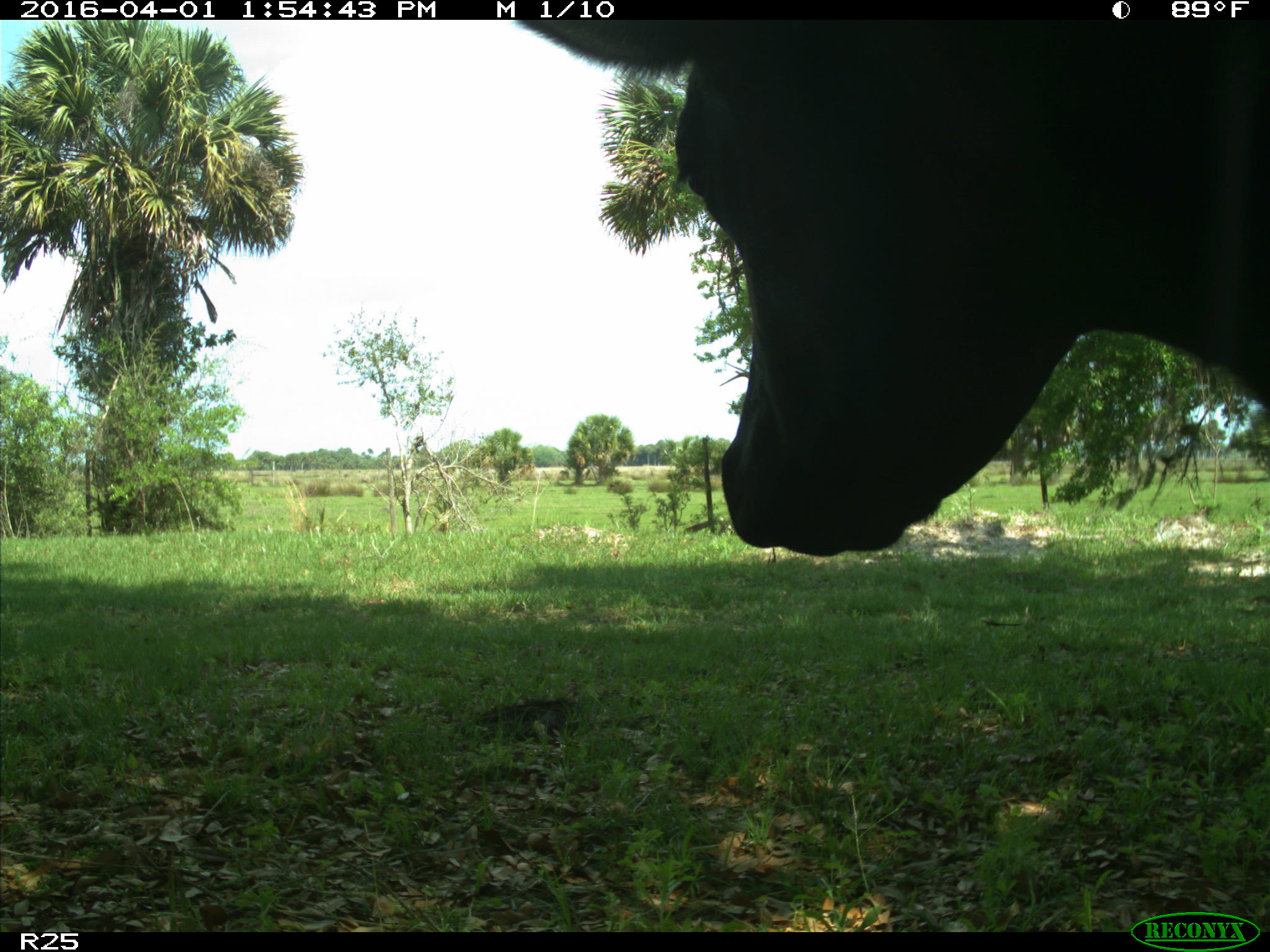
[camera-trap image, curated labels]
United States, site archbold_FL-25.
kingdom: Animalia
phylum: Chordata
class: Mammalia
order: Artiodactyla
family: Bovidae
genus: Bos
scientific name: Bos taurus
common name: domestic cow